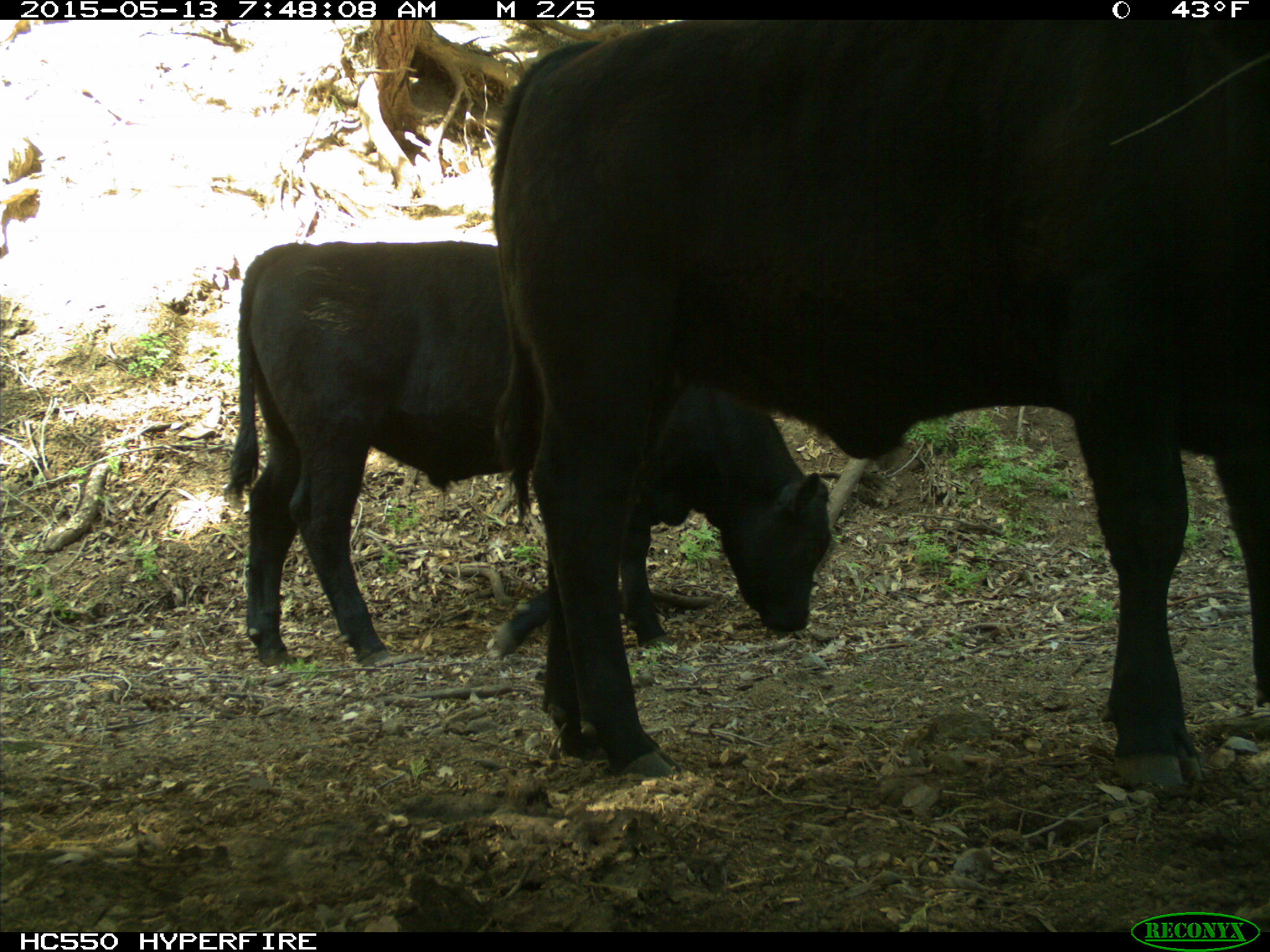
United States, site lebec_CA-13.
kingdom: Animalia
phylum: Chordata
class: Mammalia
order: Artiodactyla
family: Bovidae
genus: Bos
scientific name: Bos taurus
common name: domestic cow